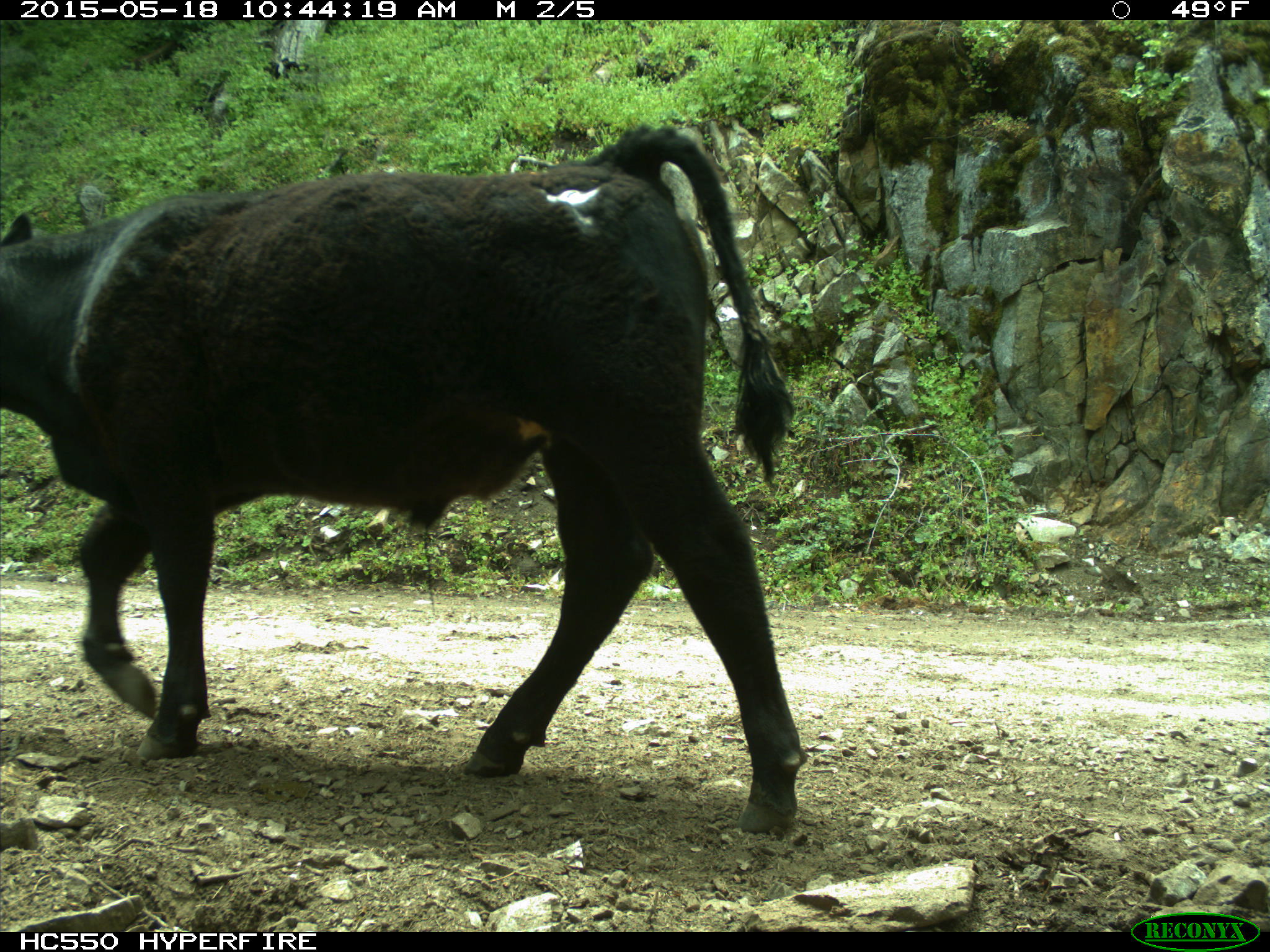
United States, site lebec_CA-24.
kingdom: Animalia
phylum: Chordata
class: Mammalia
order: Artiodactyla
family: Bovidae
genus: Bos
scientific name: Bos taurus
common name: domestic cow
Bos taurus (domestic cow).